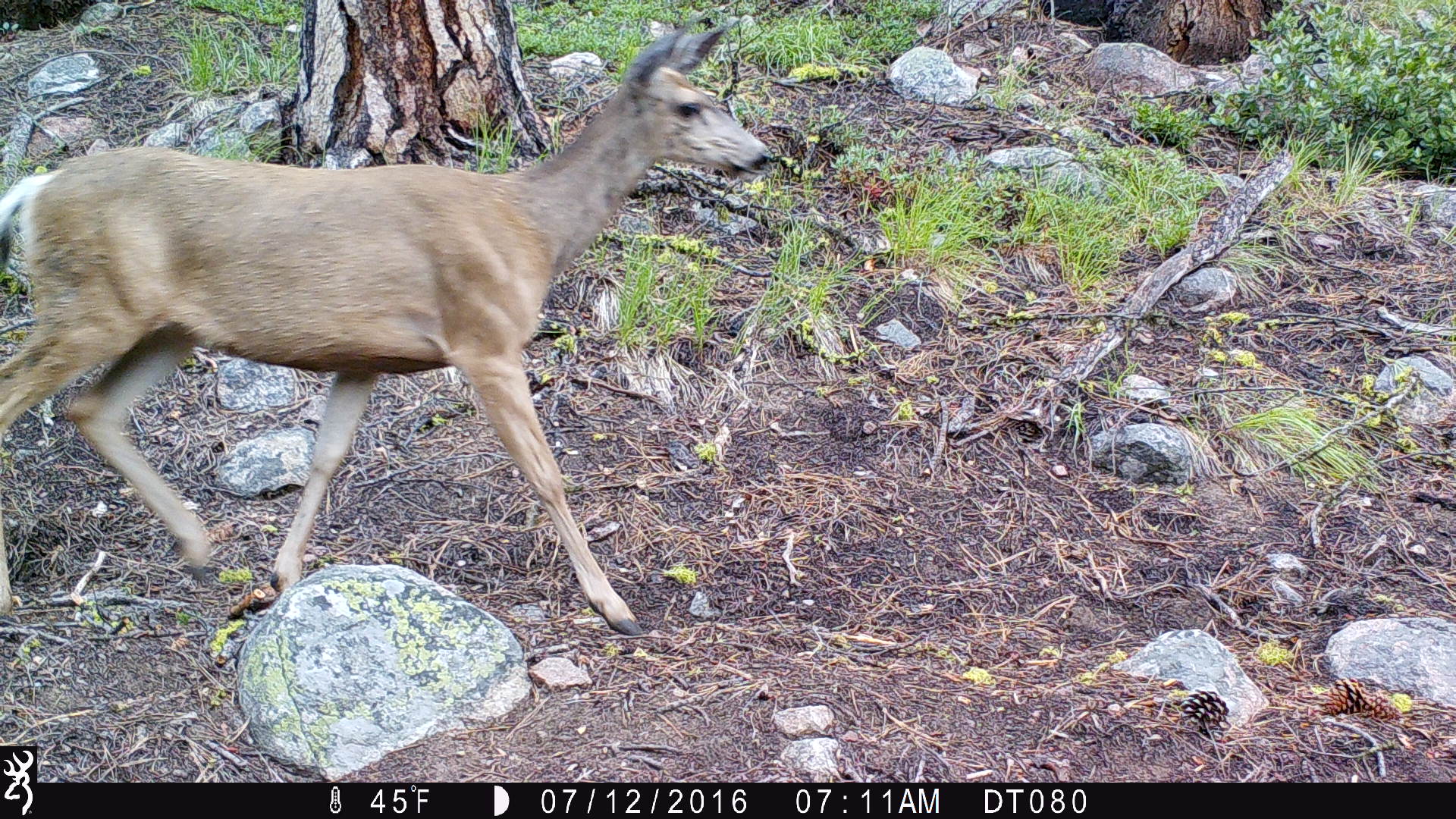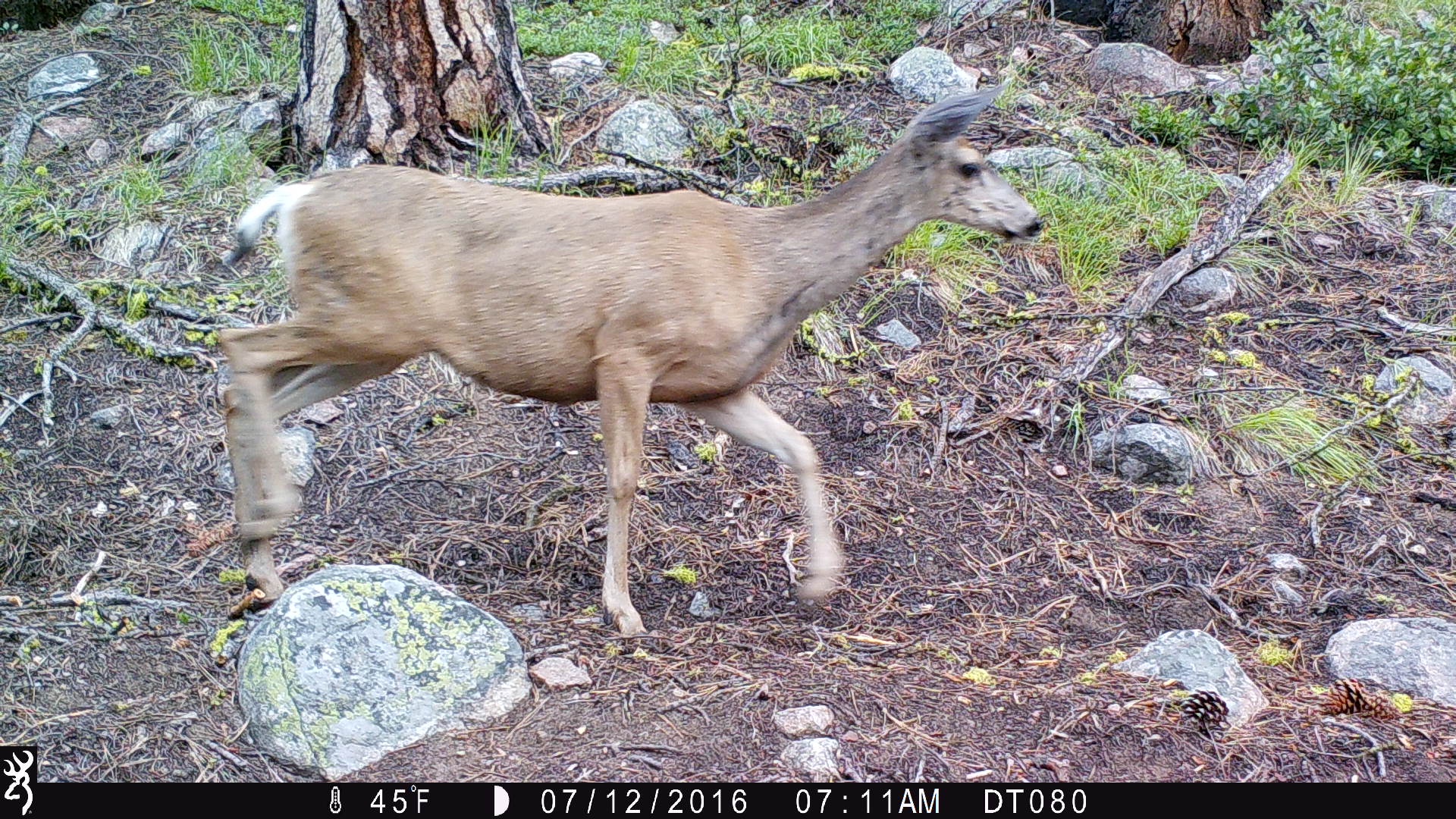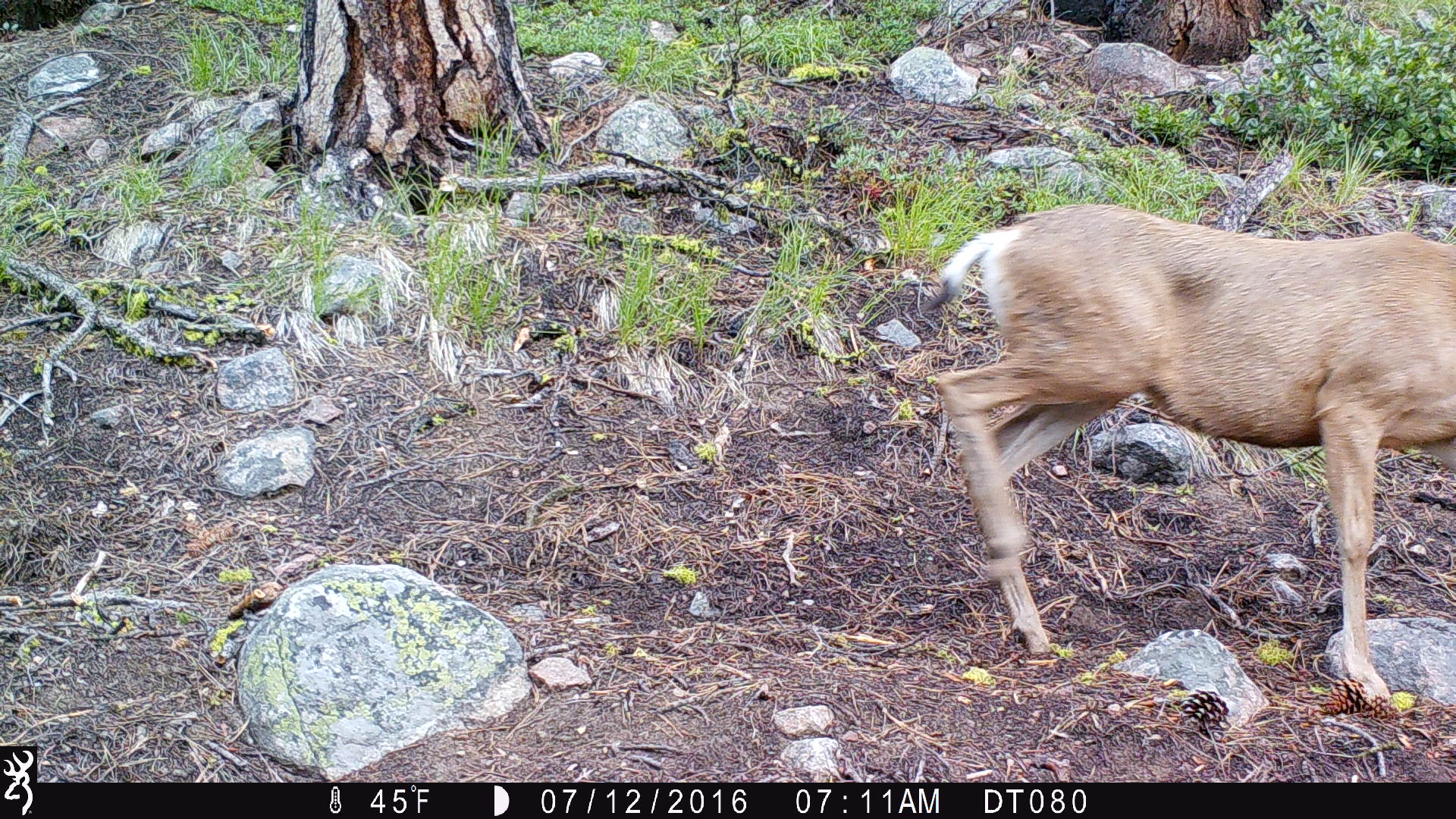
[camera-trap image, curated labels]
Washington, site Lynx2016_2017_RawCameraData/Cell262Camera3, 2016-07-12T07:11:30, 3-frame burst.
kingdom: Animalia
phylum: Chordata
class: Mammalia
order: Artiodactyla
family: Cervidae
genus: Odocoileus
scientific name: Odocoileus hemionus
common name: mule deer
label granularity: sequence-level